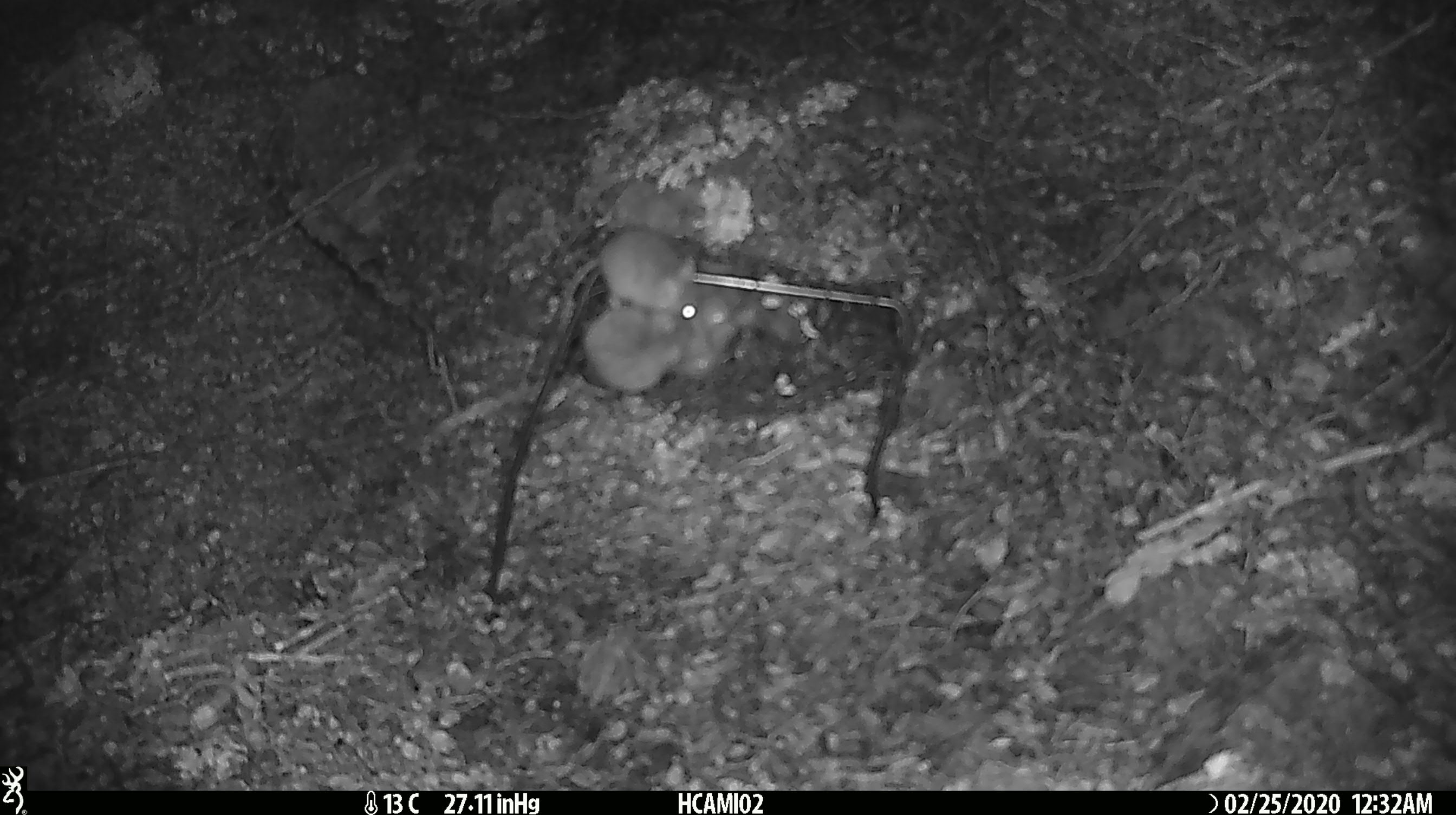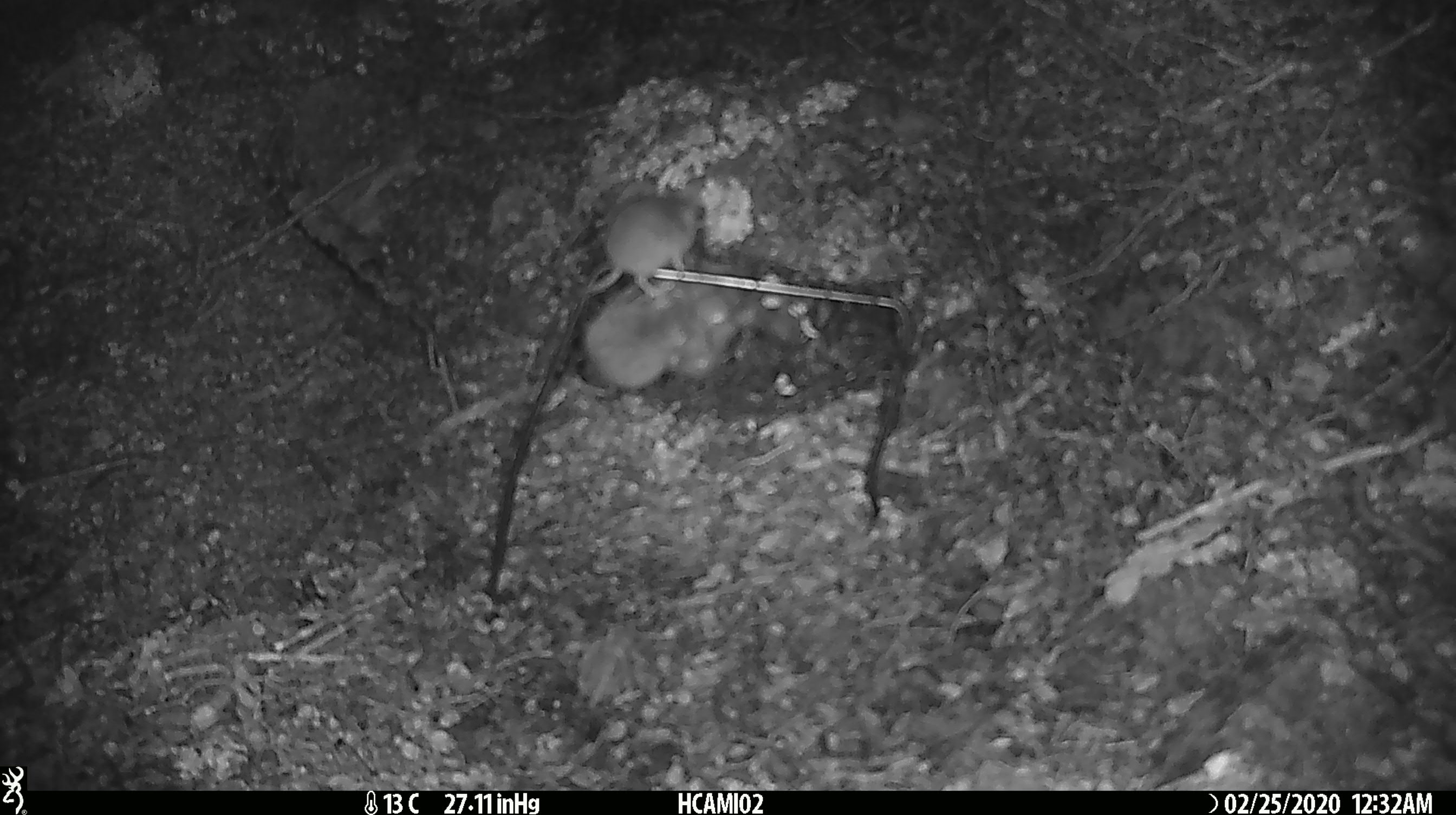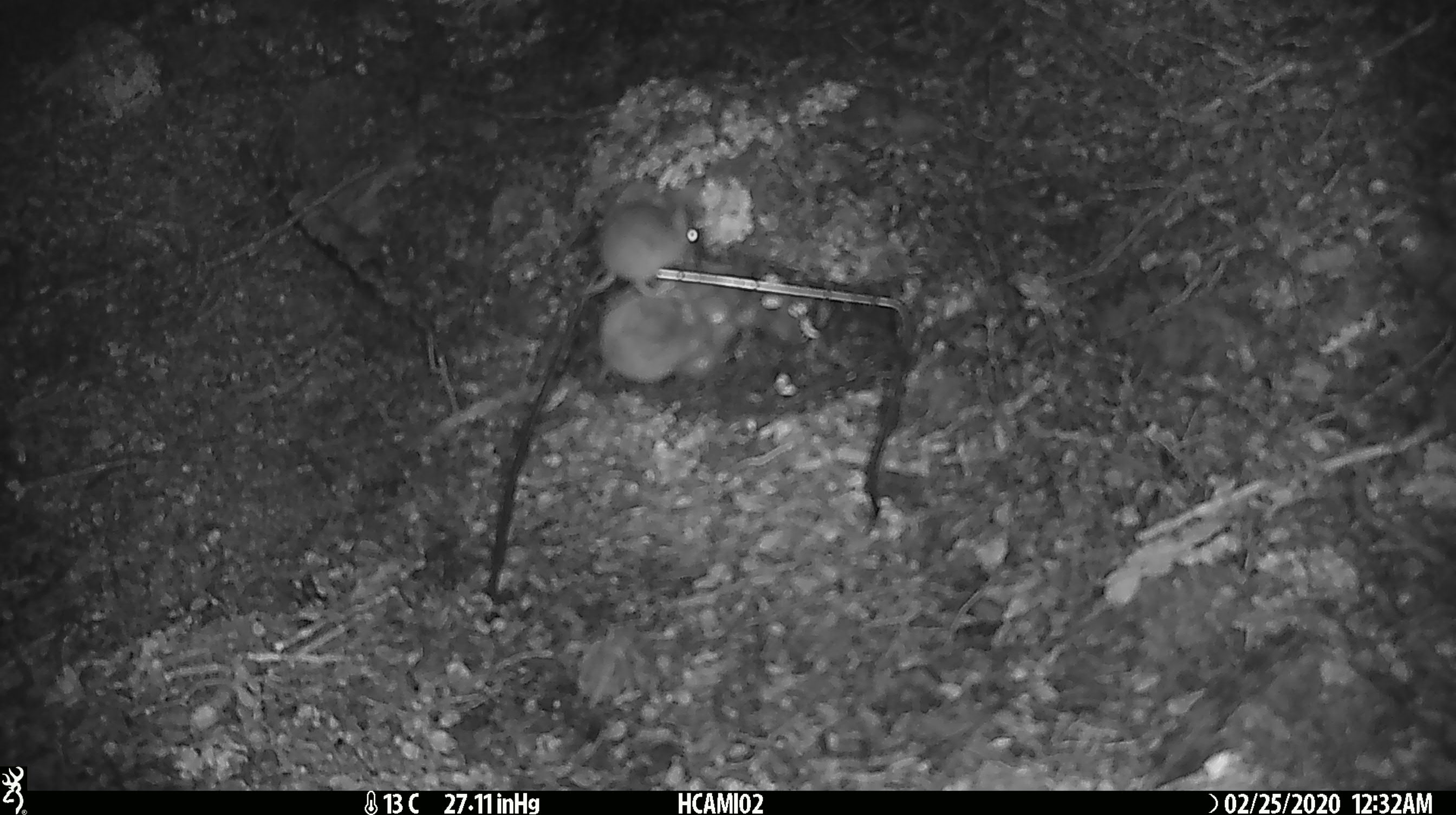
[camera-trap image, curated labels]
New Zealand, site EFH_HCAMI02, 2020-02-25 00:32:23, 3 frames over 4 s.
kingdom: Animalia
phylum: Chordata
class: Mammalia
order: Rodentia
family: Muridae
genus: Mus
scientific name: Mus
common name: mouse